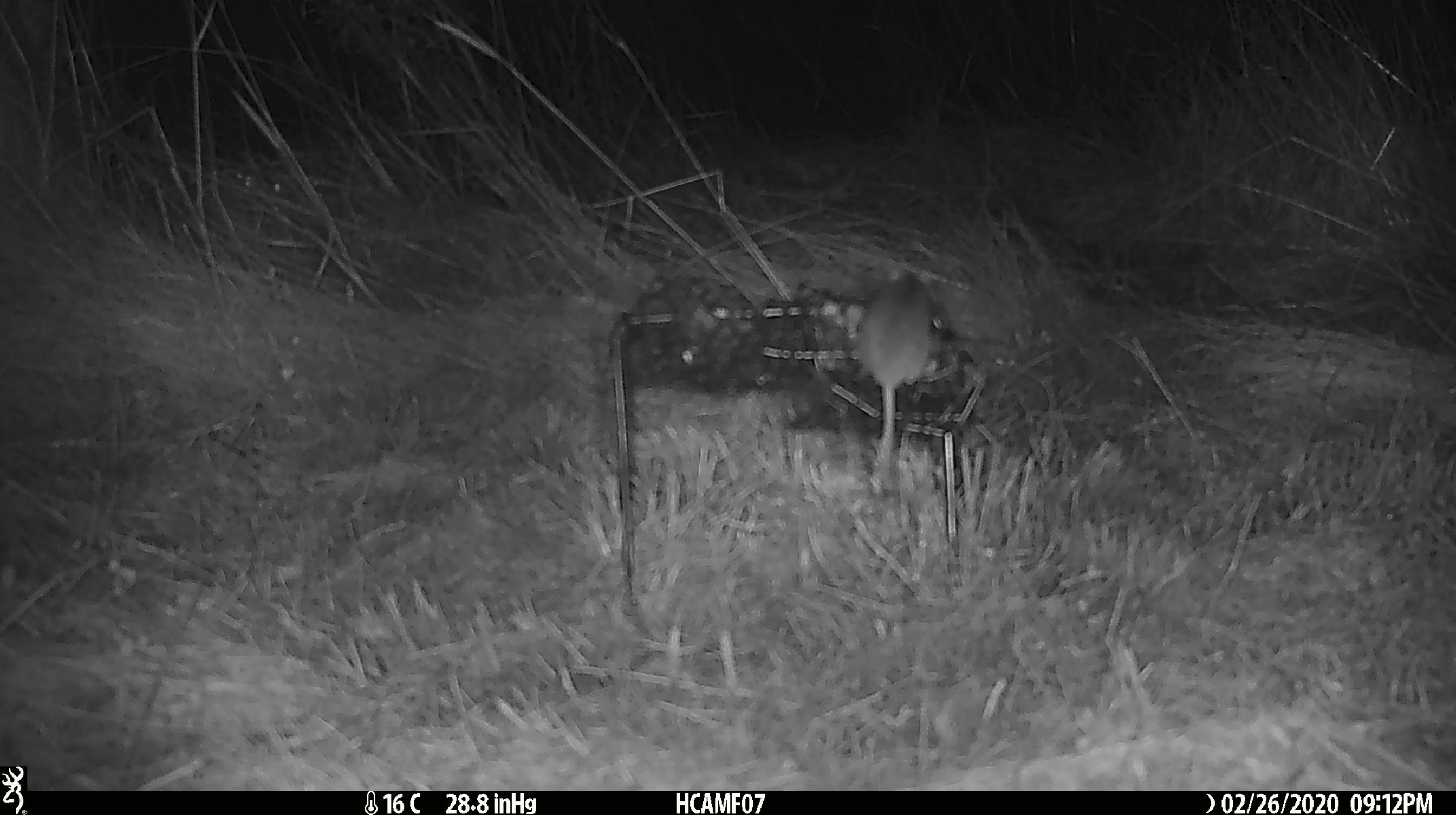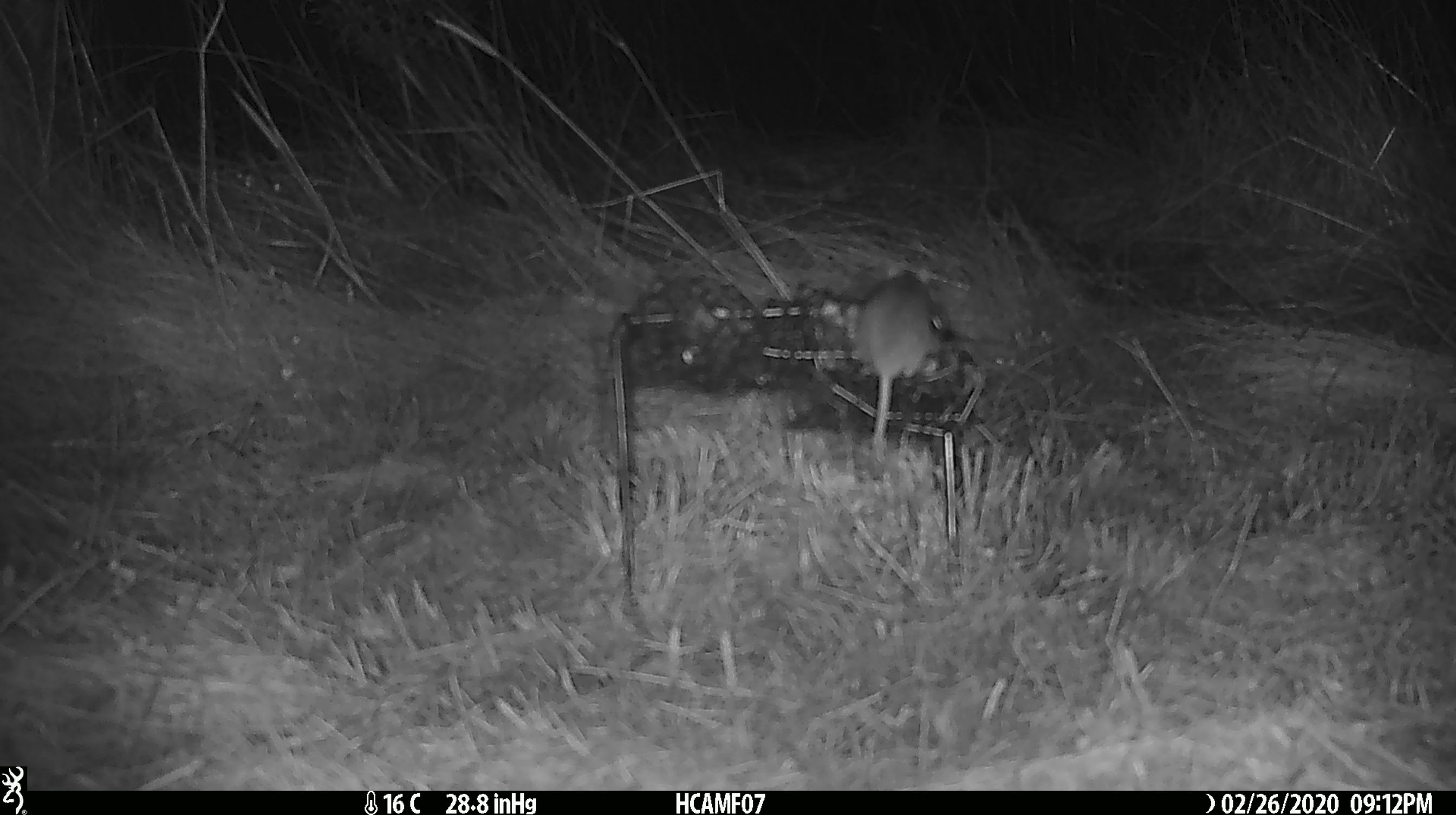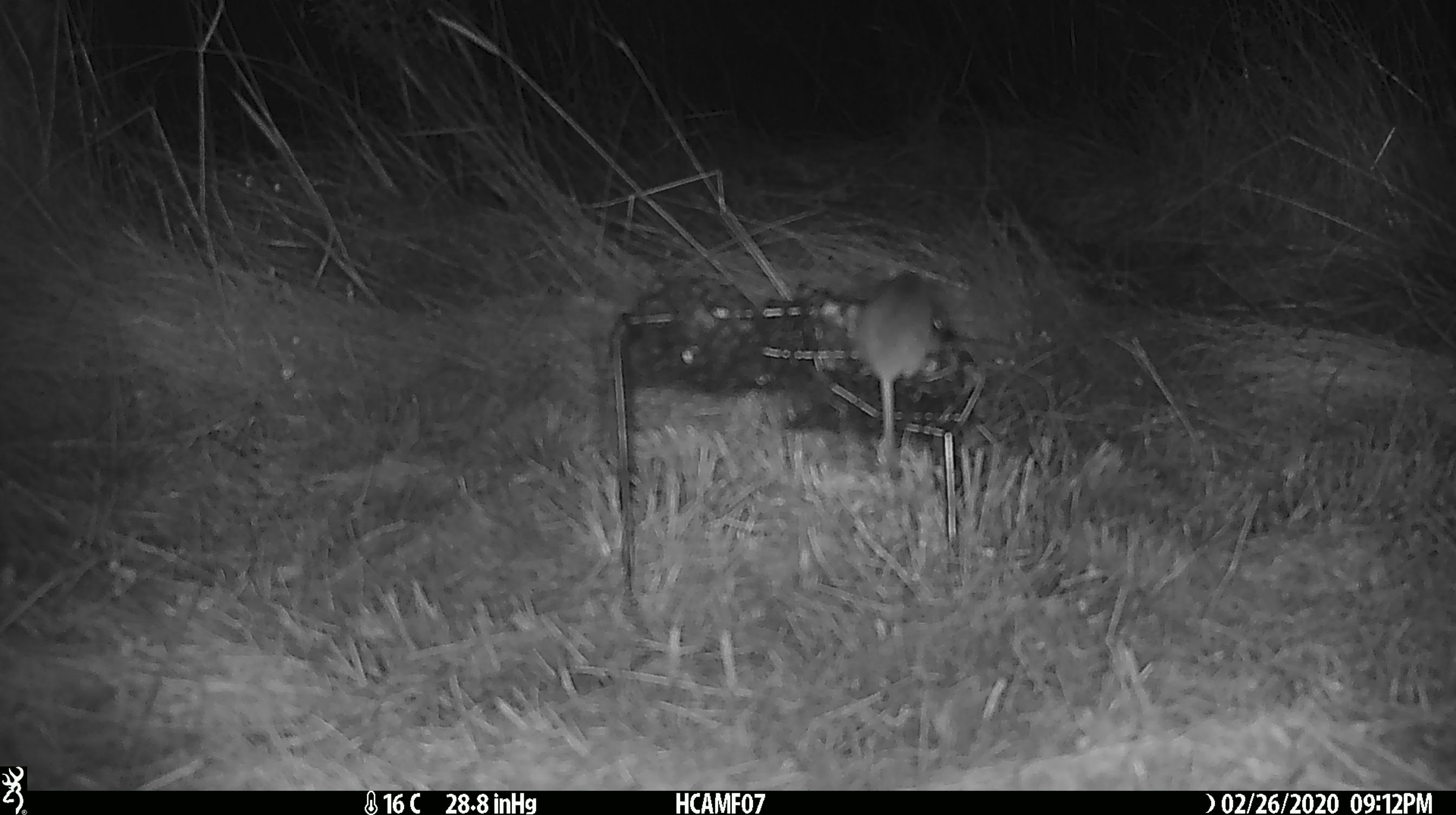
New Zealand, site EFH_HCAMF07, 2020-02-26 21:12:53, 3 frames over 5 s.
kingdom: Animalia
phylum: Chordata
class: Mammalia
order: Rodentia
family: Muridae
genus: Mus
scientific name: Mus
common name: mouse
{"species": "mouse (Mus)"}